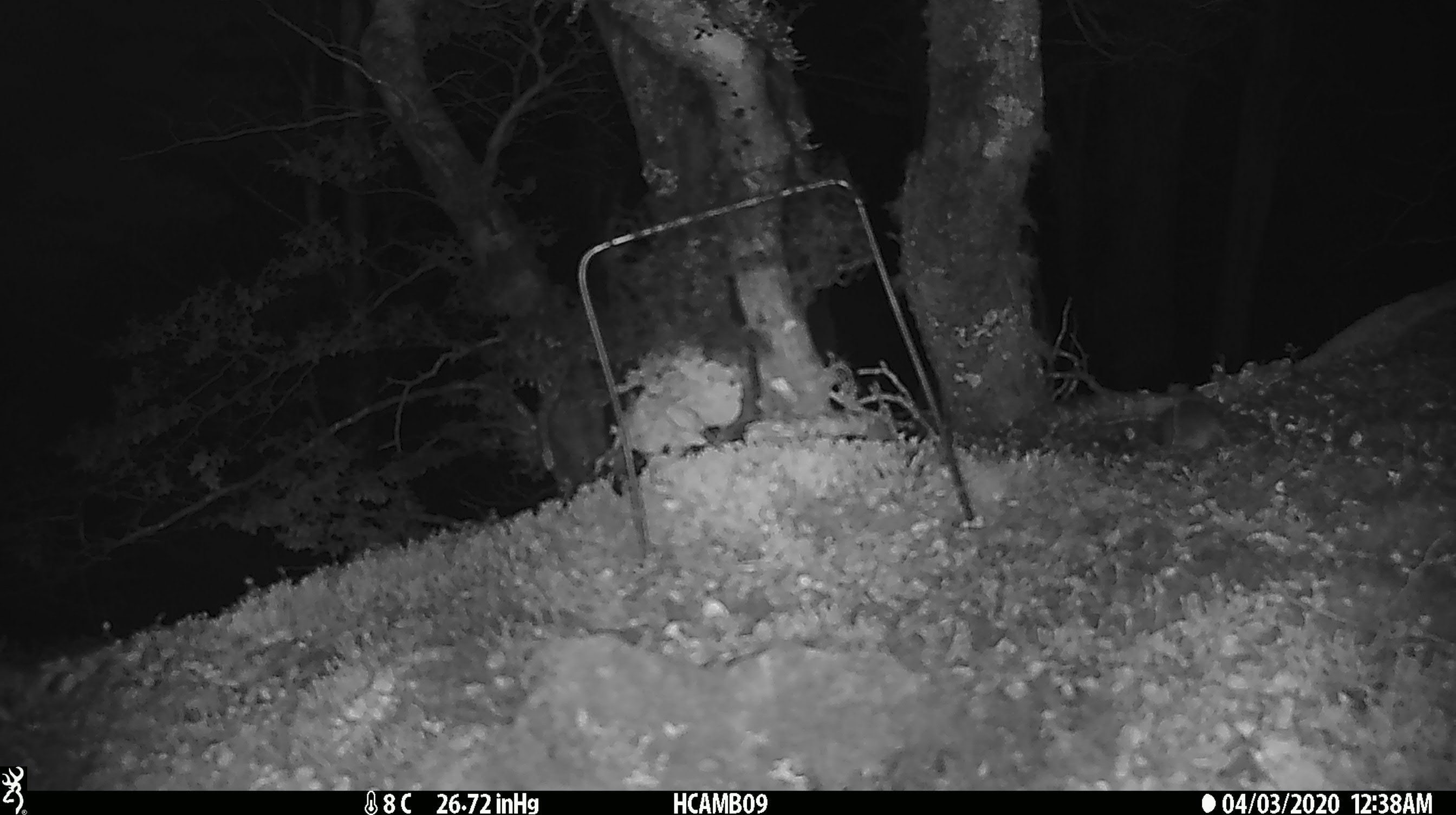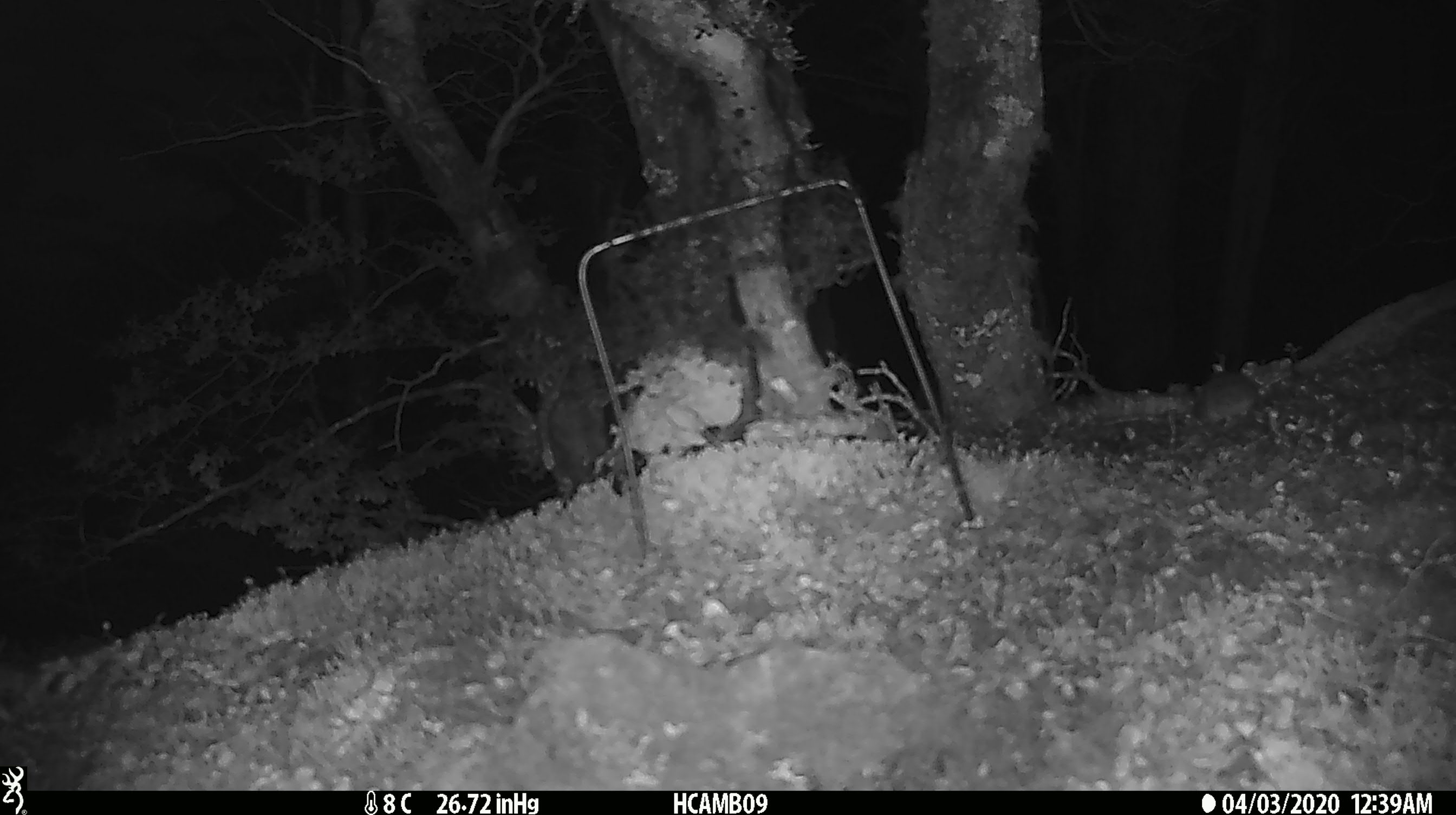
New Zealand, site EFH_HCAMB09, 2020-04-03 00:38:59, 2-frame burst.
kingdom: Animalia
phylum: Chordata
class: Mammalia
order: Rodentia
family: Muridae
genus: Mus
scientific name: Mus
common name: mouse